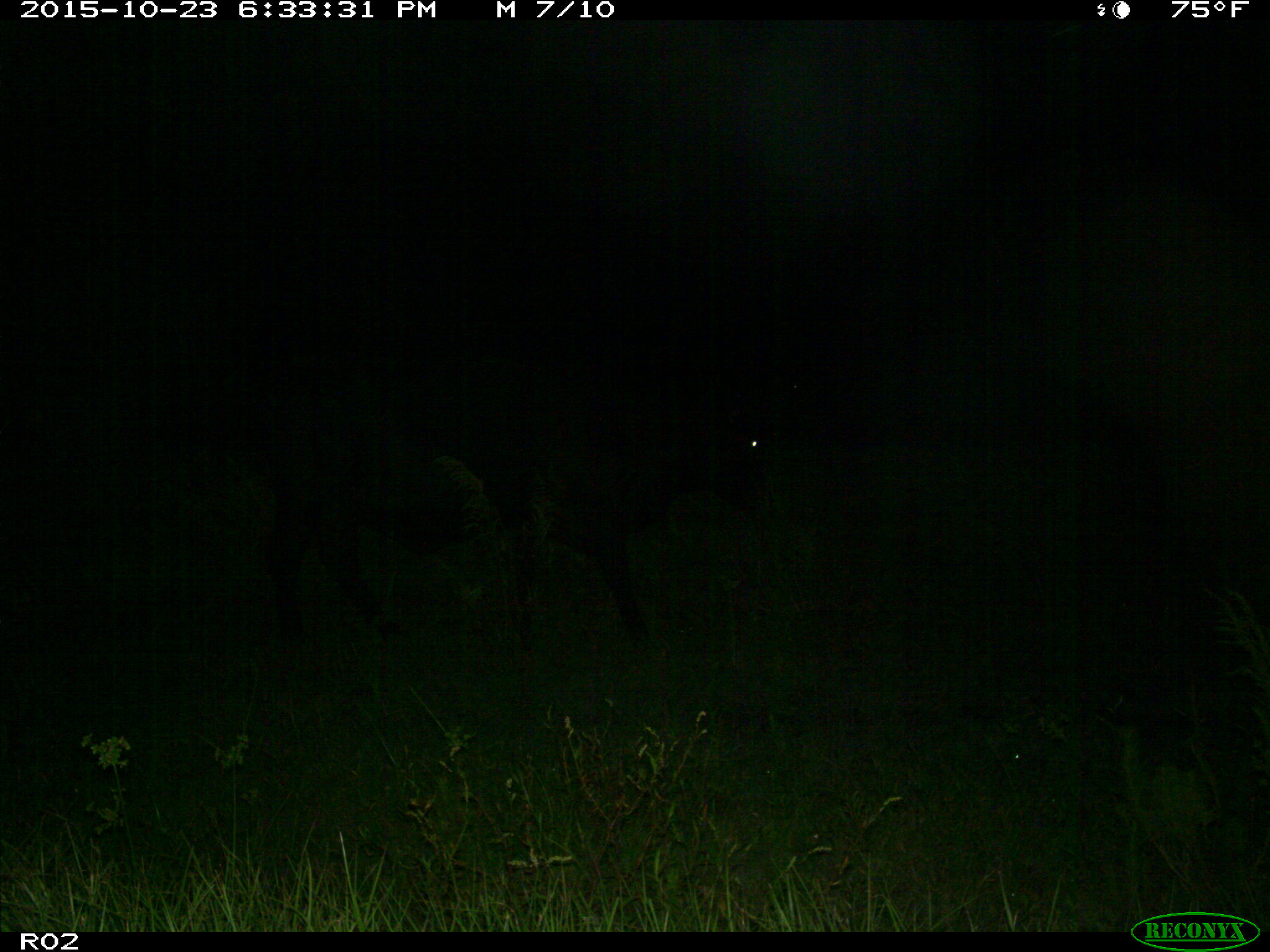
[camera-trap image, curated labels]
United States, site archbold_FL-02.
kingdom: Animalia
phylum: Chordata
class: Mammalia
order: Artiodactyla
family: Bovidae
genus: Bos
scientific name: Bos taurus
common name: domestic cow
Bos taurus (domestic cow).